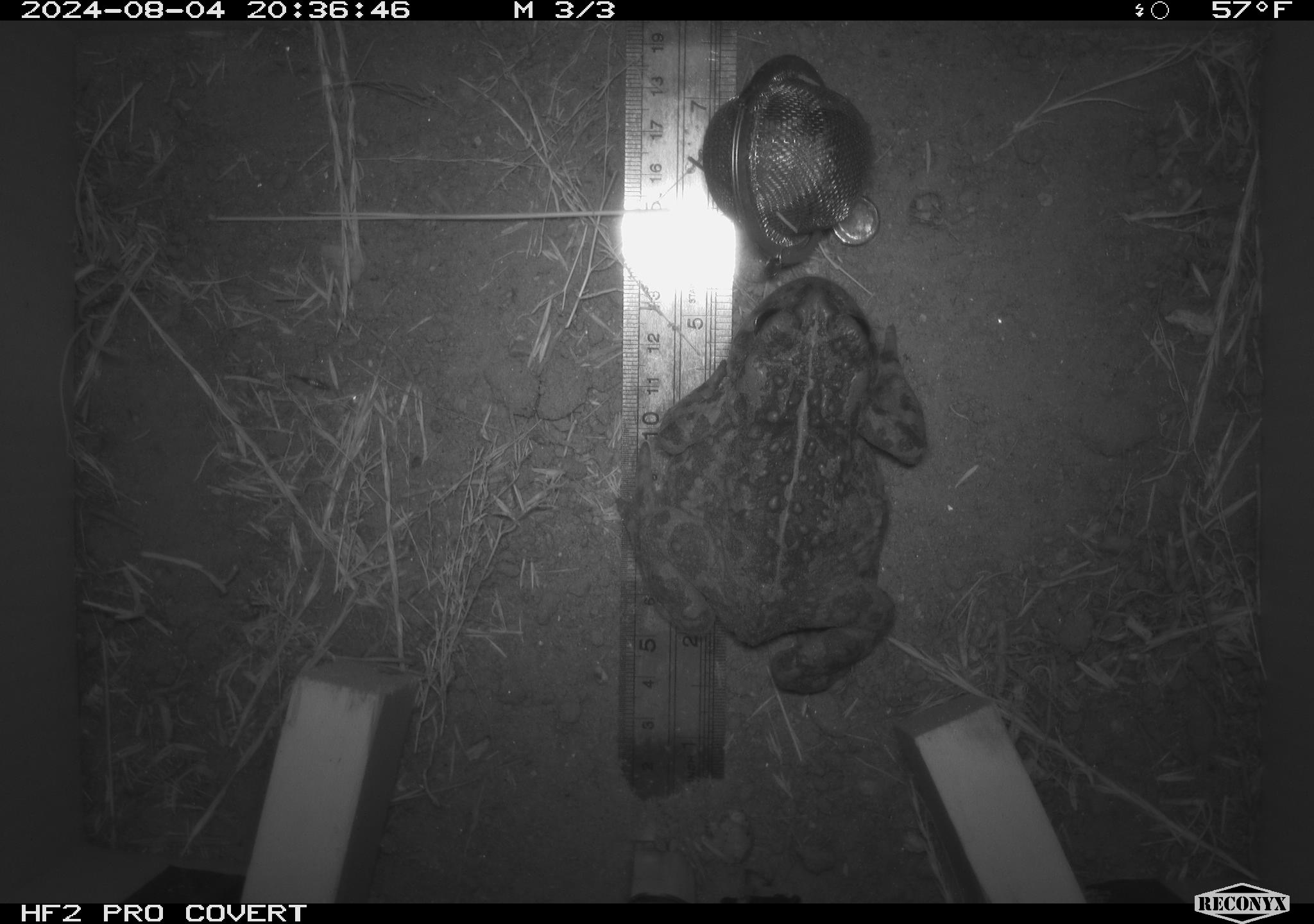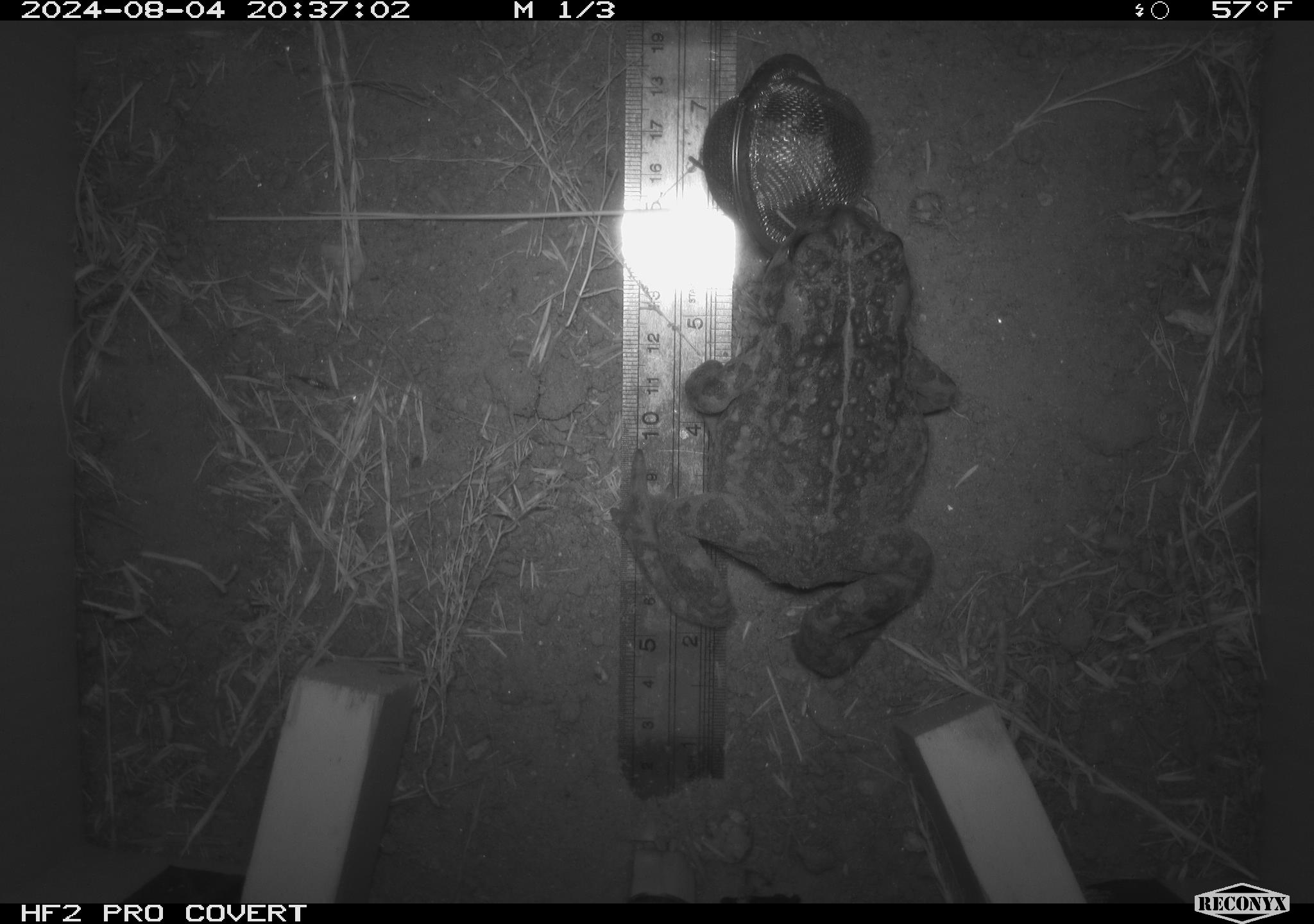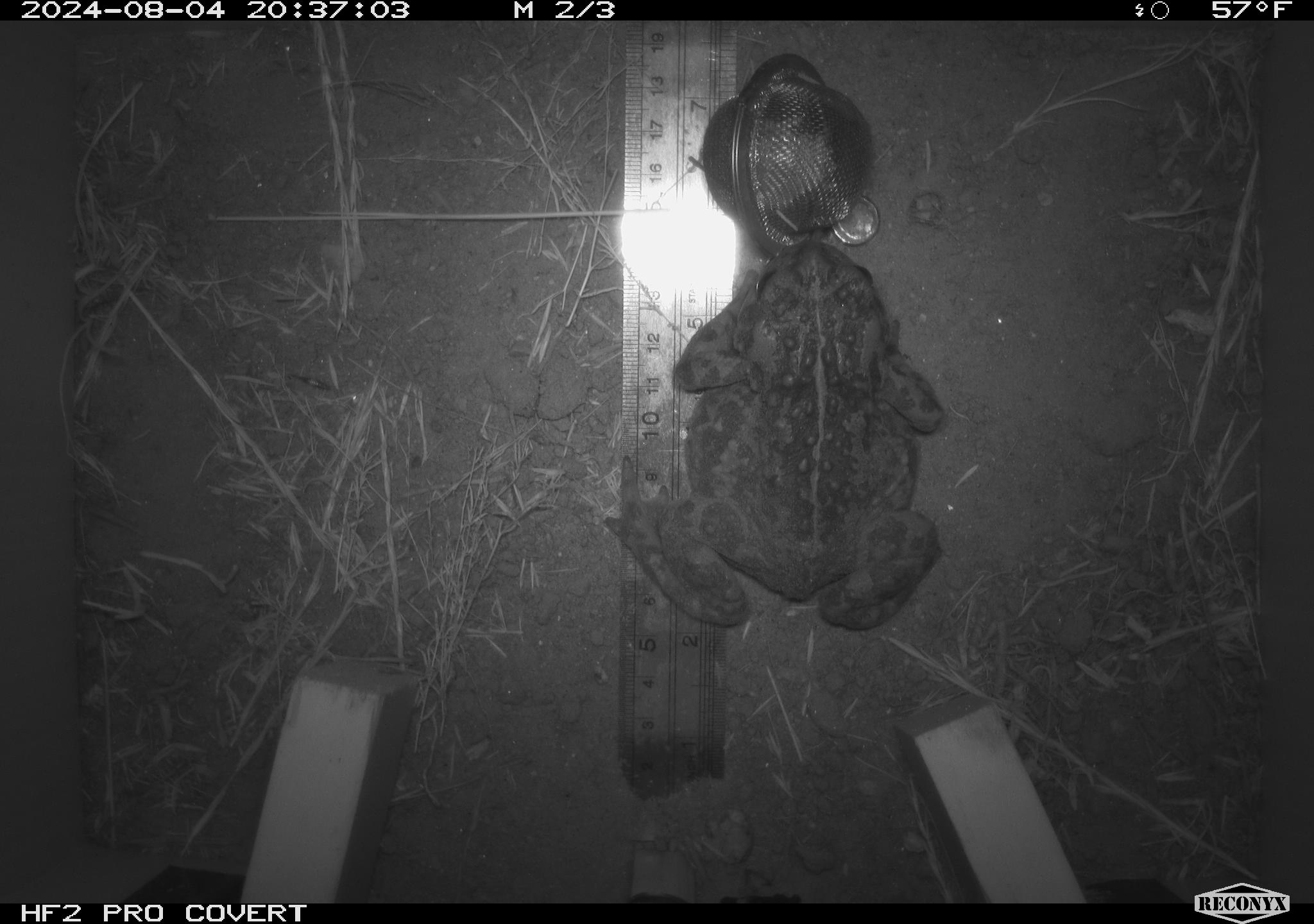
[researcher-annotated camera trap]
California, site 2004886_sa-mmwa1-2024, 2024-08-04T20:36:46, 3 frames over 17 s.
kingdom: Animalia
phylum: Chordata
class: Amphibia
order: Anura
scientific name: Anura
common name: frogs